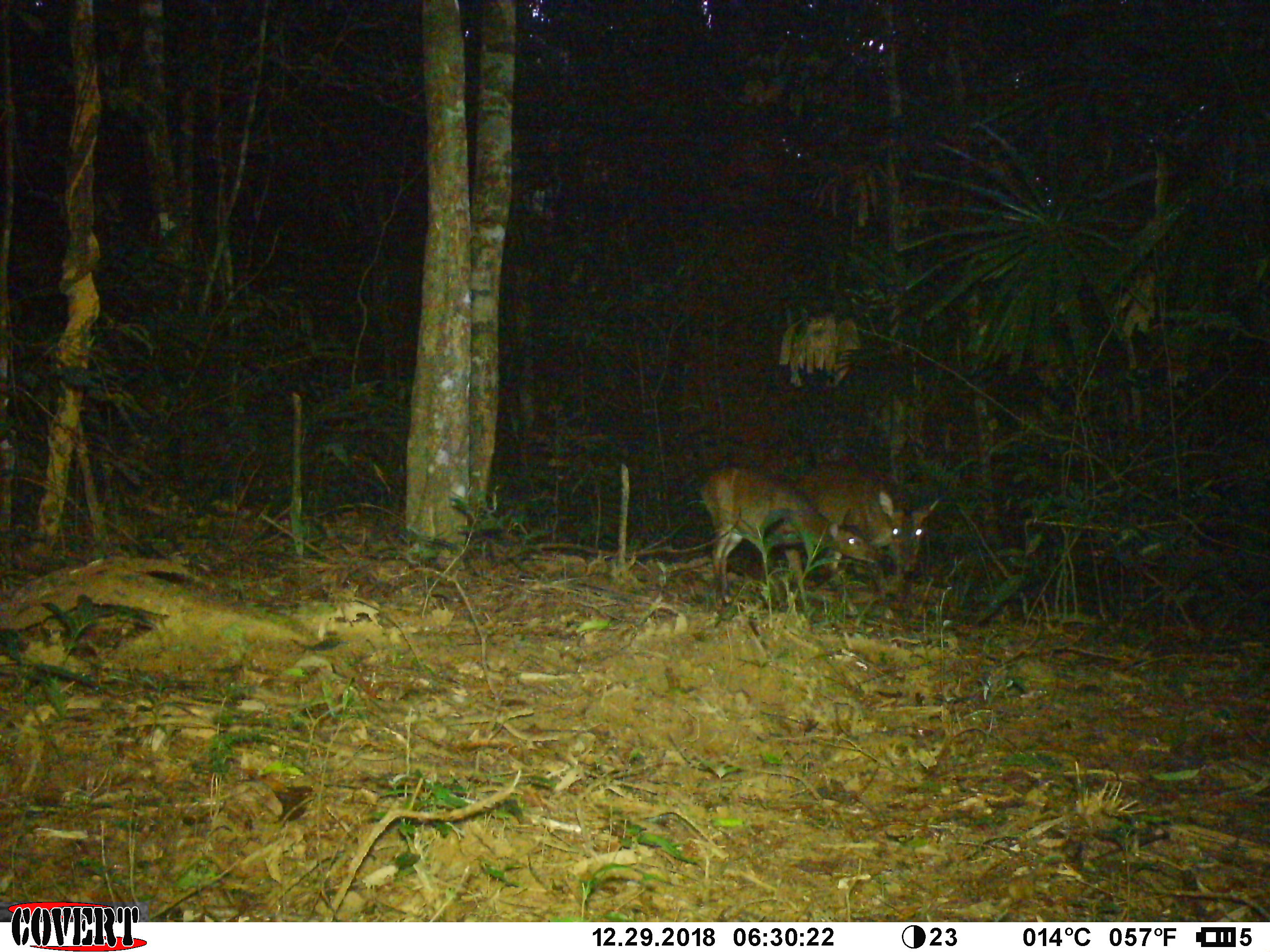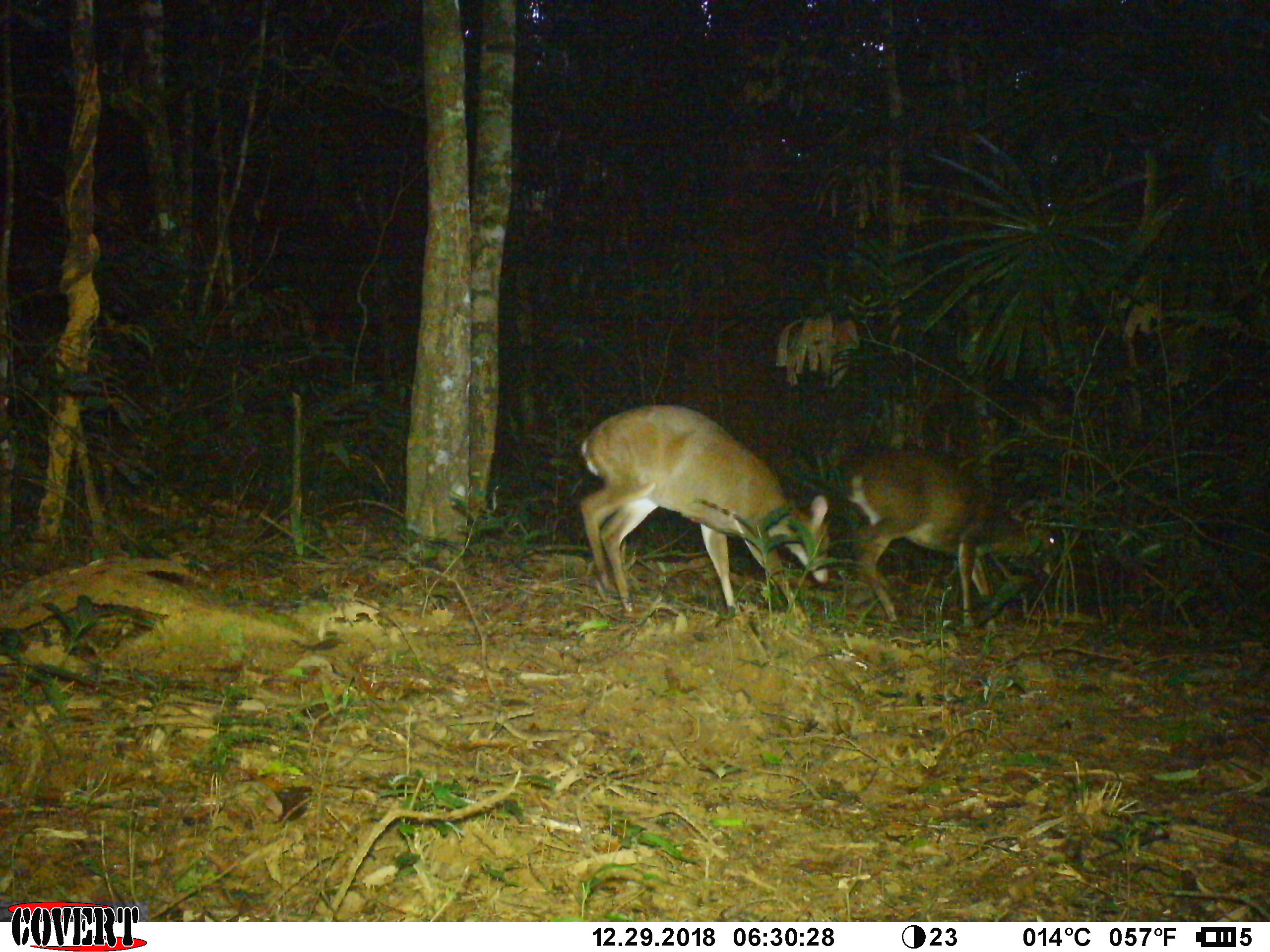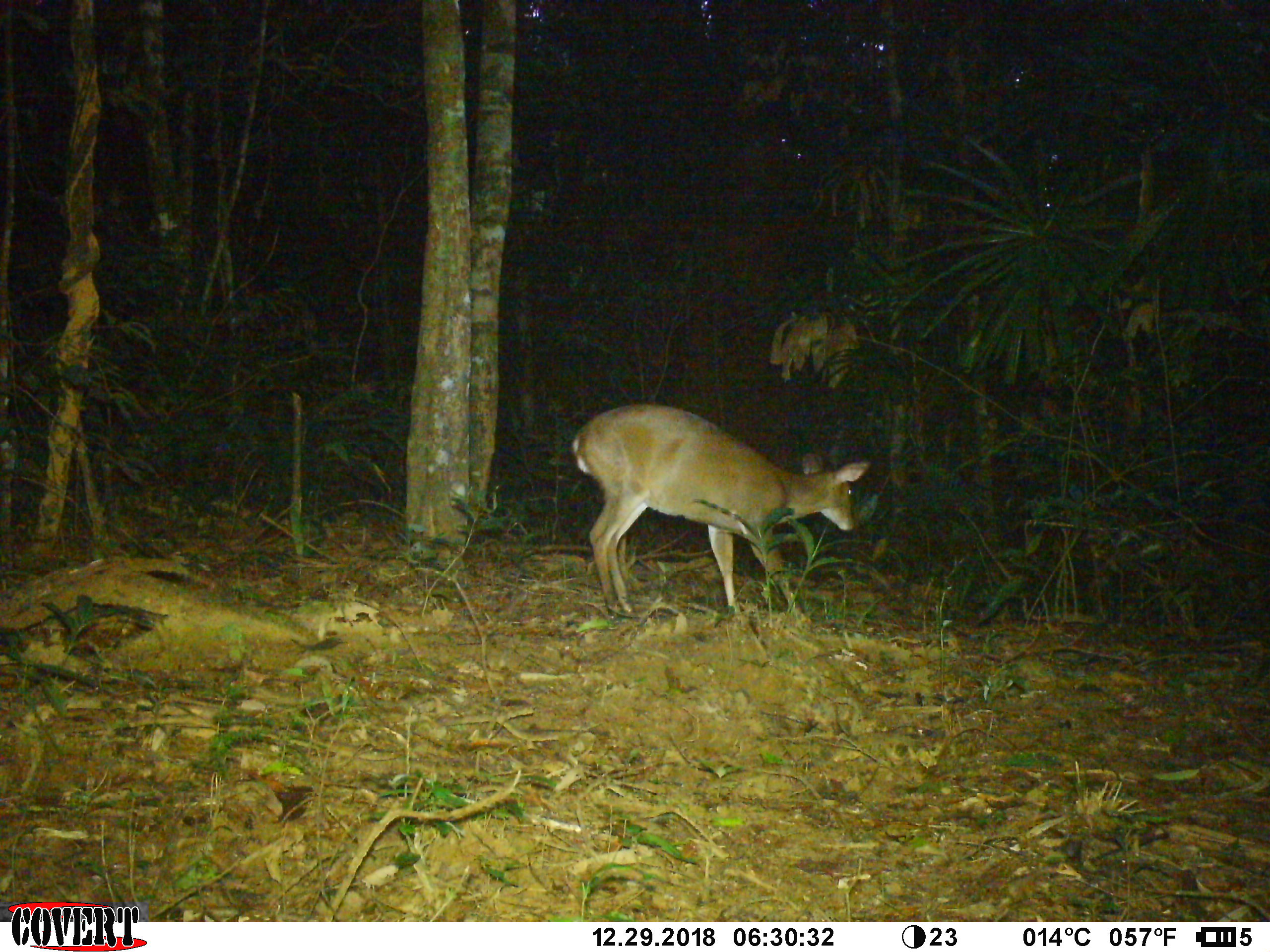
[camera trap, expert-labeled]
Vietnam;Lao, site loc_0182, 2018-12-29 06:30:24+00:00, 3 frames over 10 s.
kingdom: Animalia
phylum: Chordata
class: Mammalia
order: Artiodactyla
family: Cervidae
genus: Muntiacus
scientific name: Muntiacus vuquangensis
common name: large-antlered muntjac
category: large antlered muntjac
Large antlered muntjac (large-antlered muntjac) (Muntiacus vuquangensis). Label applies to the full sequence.